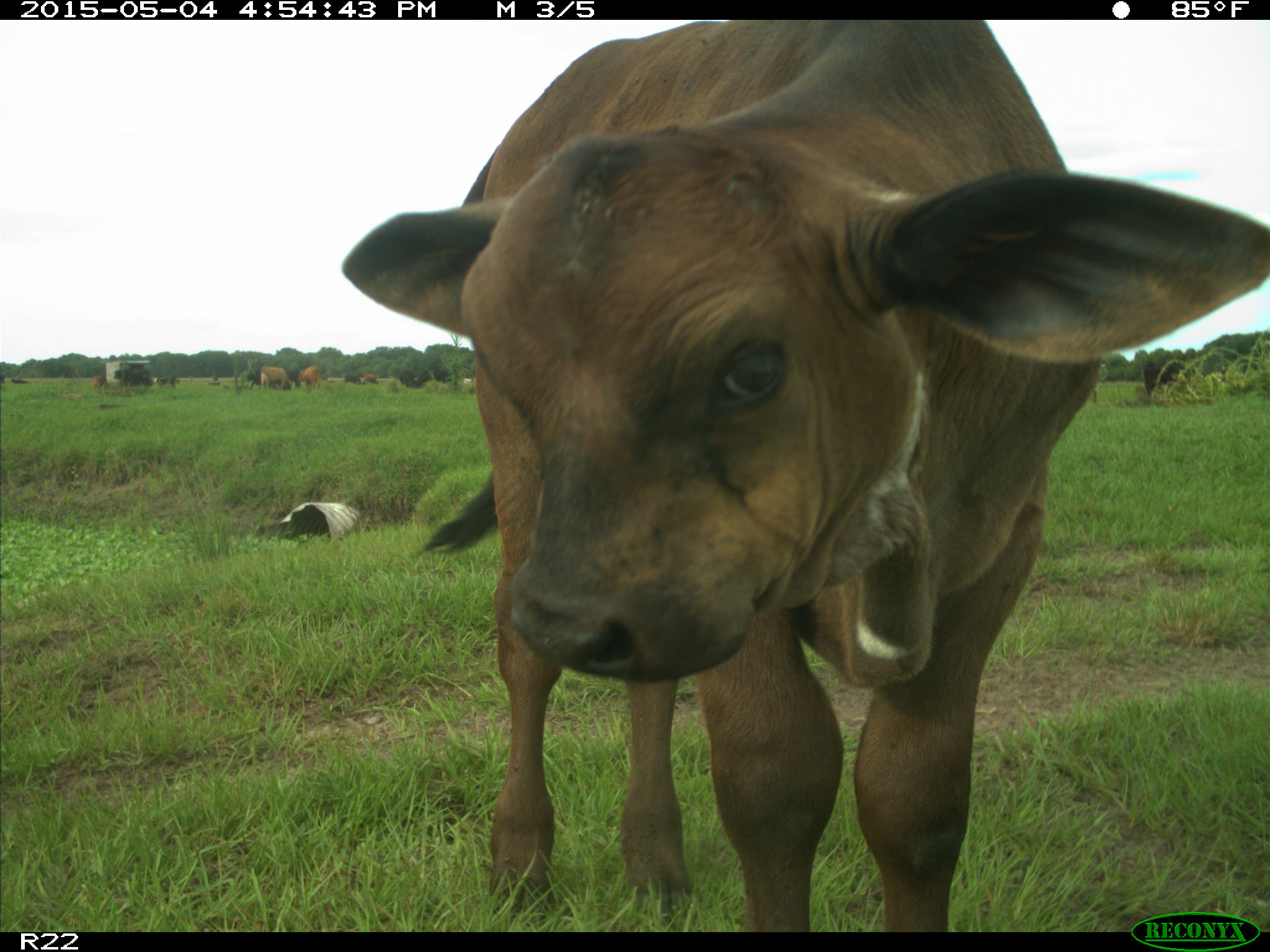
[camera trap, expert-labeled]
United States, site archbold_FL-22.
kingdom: Animalia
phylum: Chordata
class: Mammalia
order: Artiodactyla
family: Bovidae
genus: Bos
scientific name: Bos taurus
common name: domestic cow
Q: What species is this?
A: Bos taurus (domestic cow).